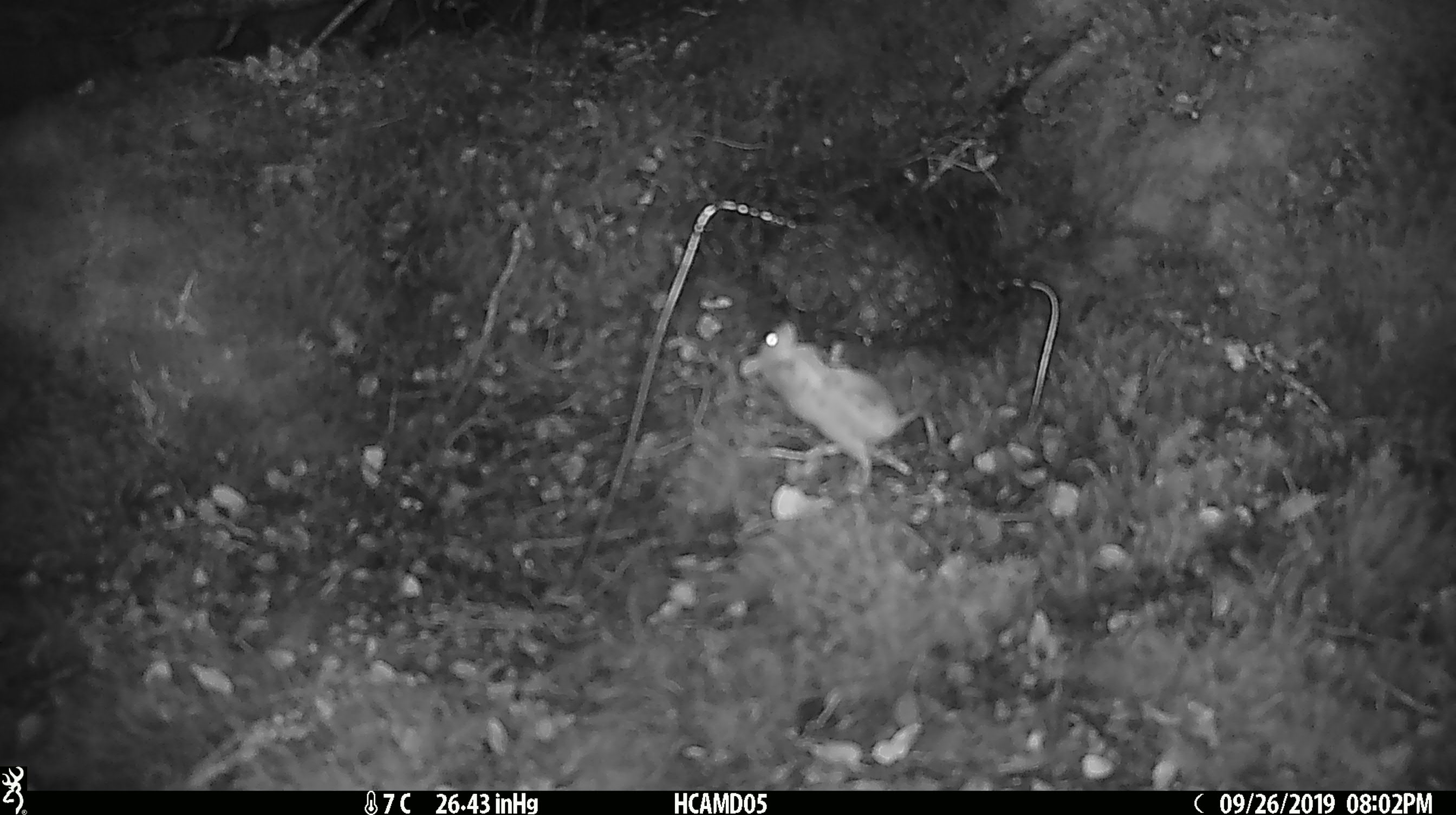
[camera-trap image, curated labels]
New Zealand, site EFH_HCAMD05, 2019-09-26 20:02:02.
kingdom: Animalia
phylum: Chordata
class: Mammalia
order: Rodentia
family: Muridae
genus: Mus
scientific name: Mus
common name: mouse